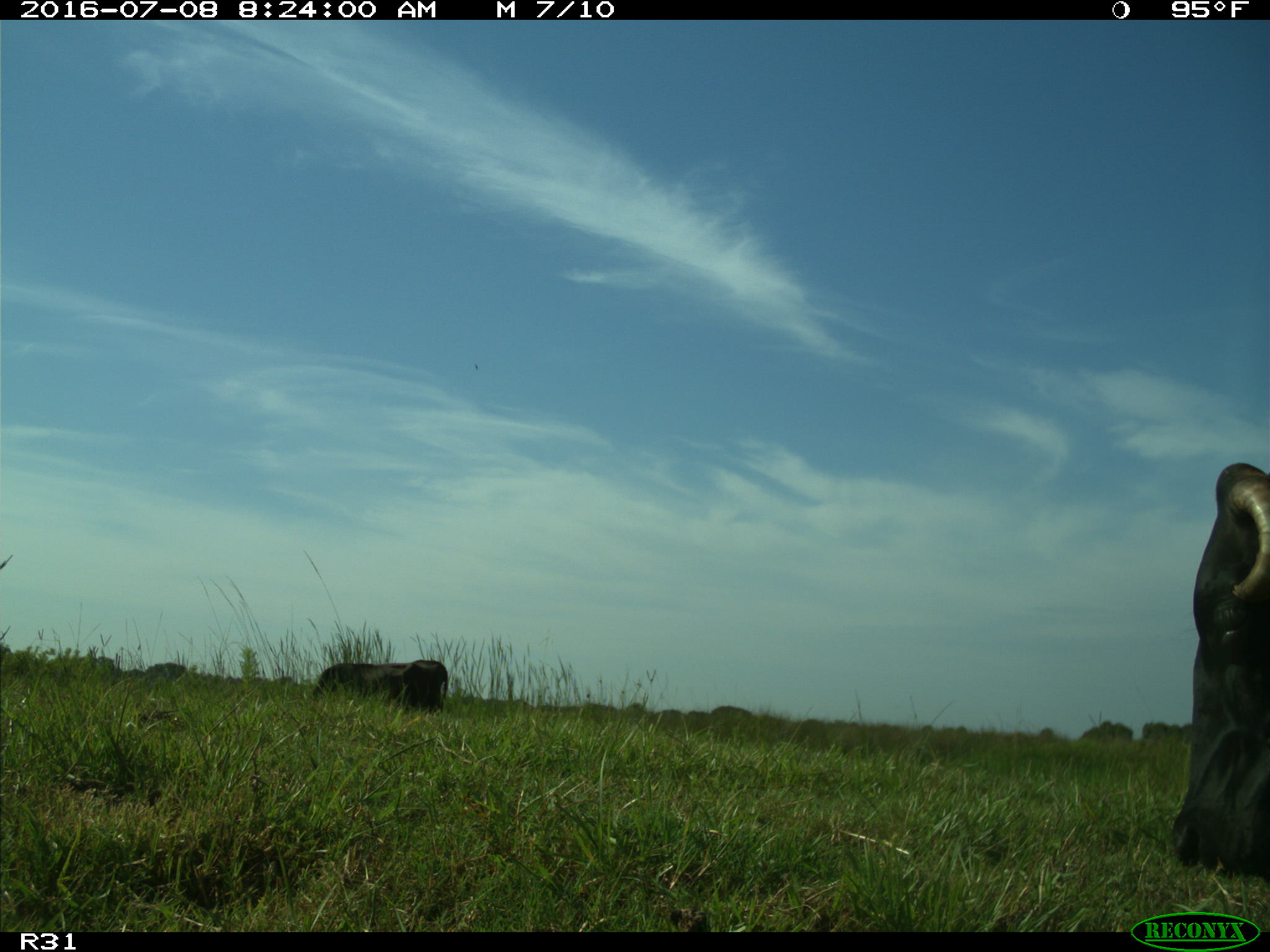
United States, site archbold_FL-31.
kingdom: Animalia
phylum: Chordata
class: Mammalia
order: Artiodactyla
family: Bovidae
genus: Bos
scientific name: Bos taurus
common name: domestic cow